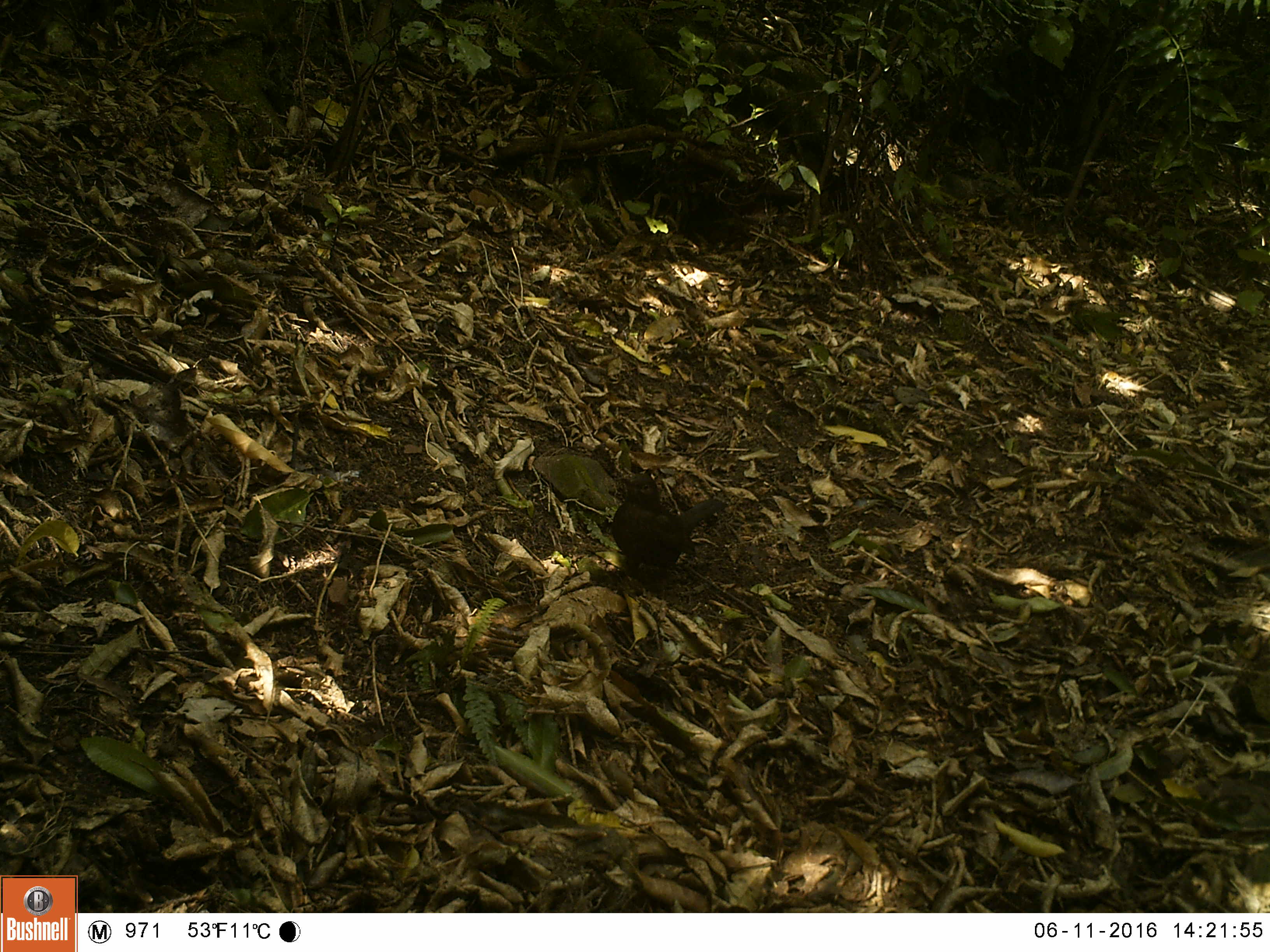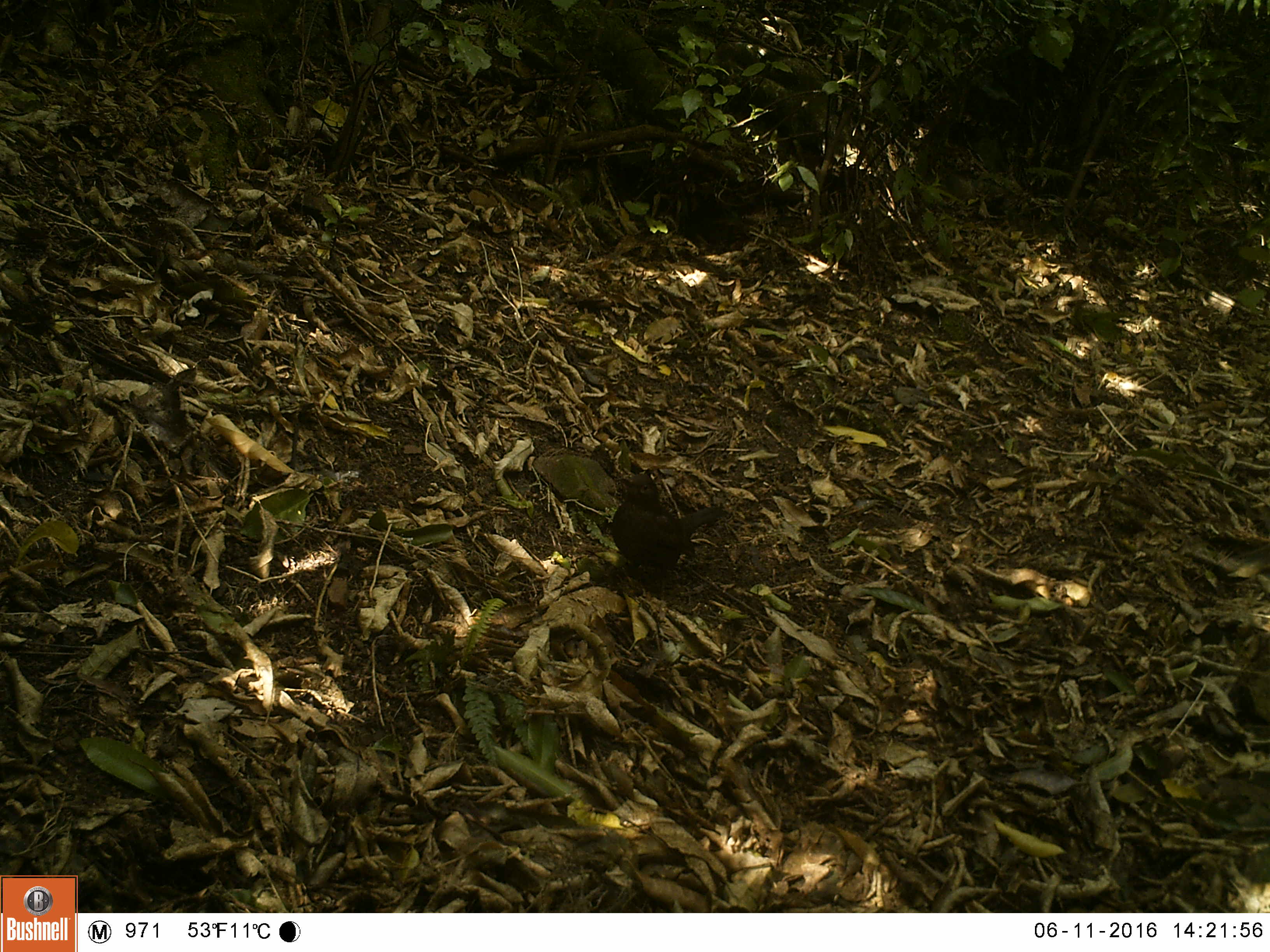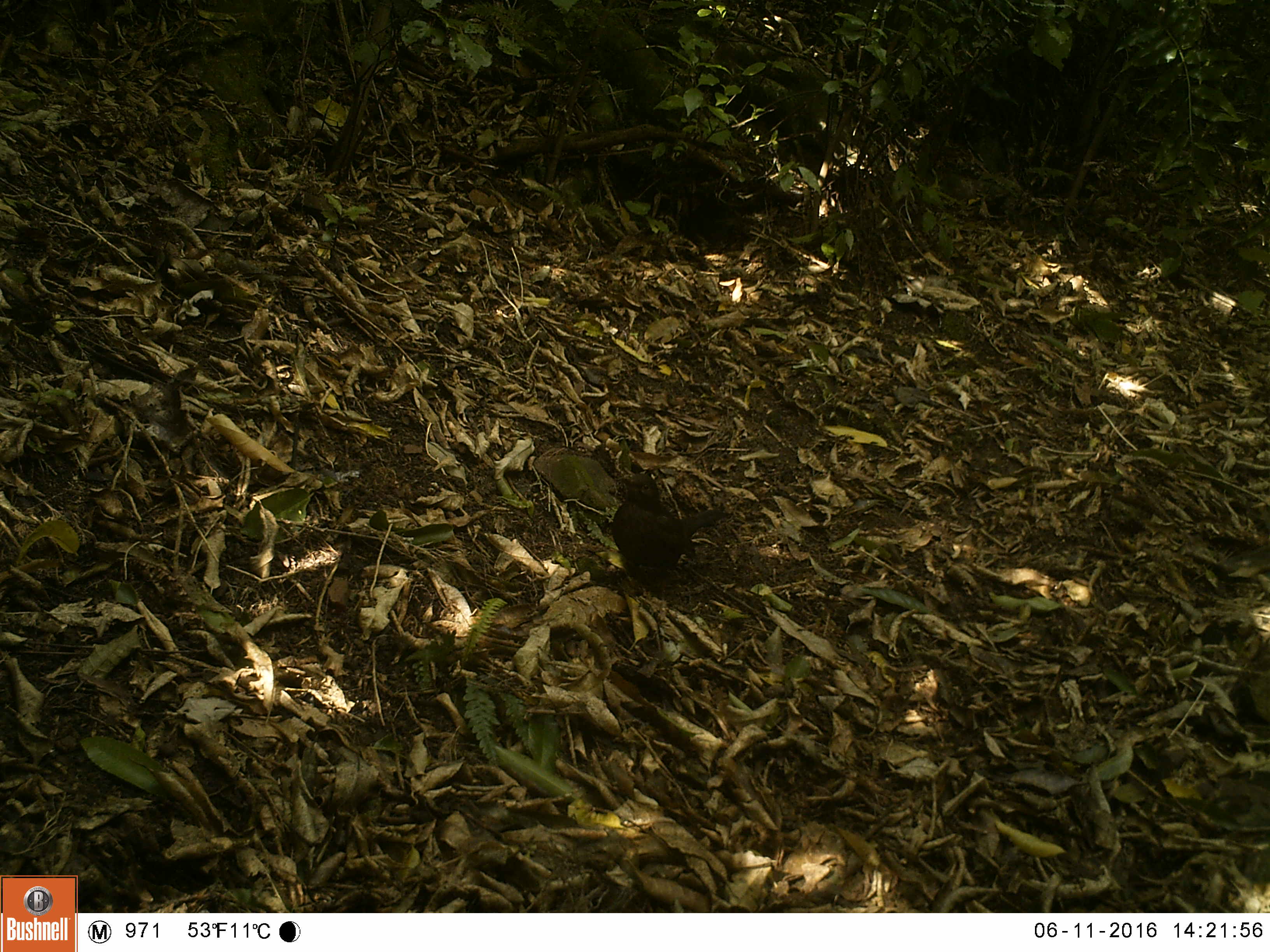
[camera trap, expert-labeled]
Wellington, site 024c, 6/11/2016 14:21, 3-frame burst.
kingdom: Animalia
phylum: Chordata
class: Aves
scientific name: Aves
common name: bird